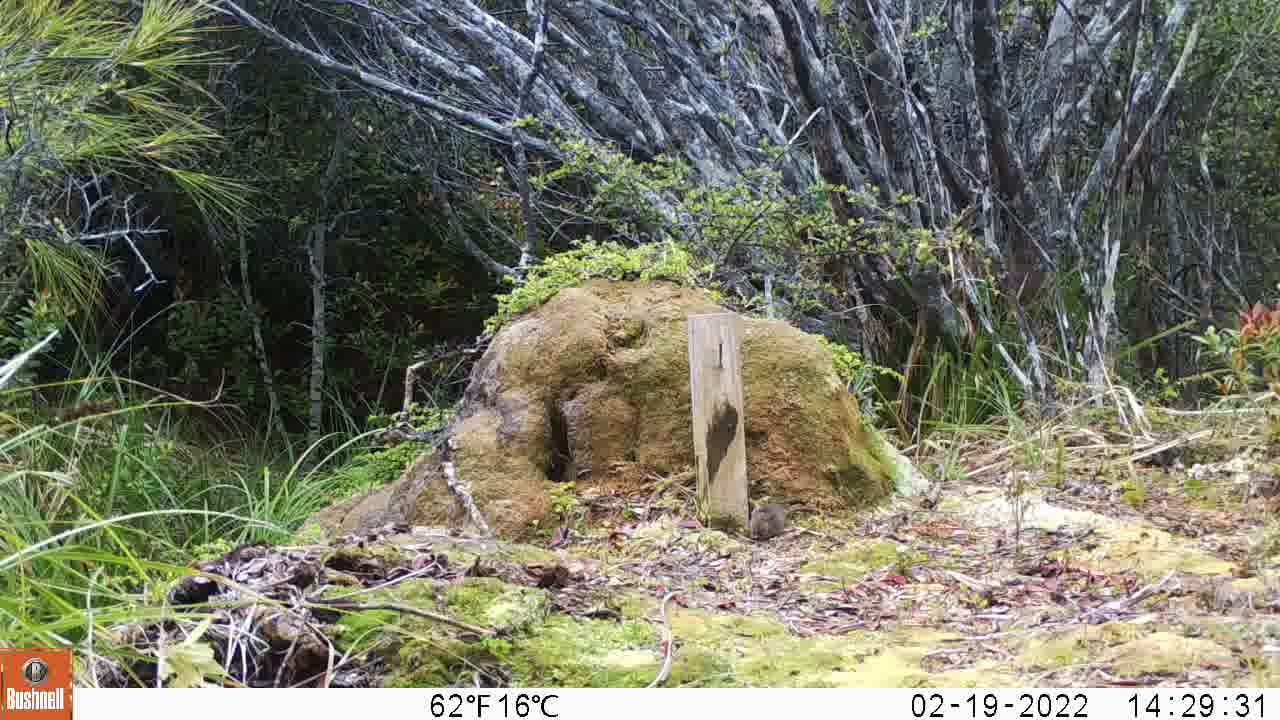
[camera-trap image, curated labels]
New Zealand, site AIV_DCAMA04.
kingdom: Animalia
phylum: Chordata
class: Mammalia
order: Rodentia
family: Muridae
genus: Mus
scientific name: Mus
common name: mouse